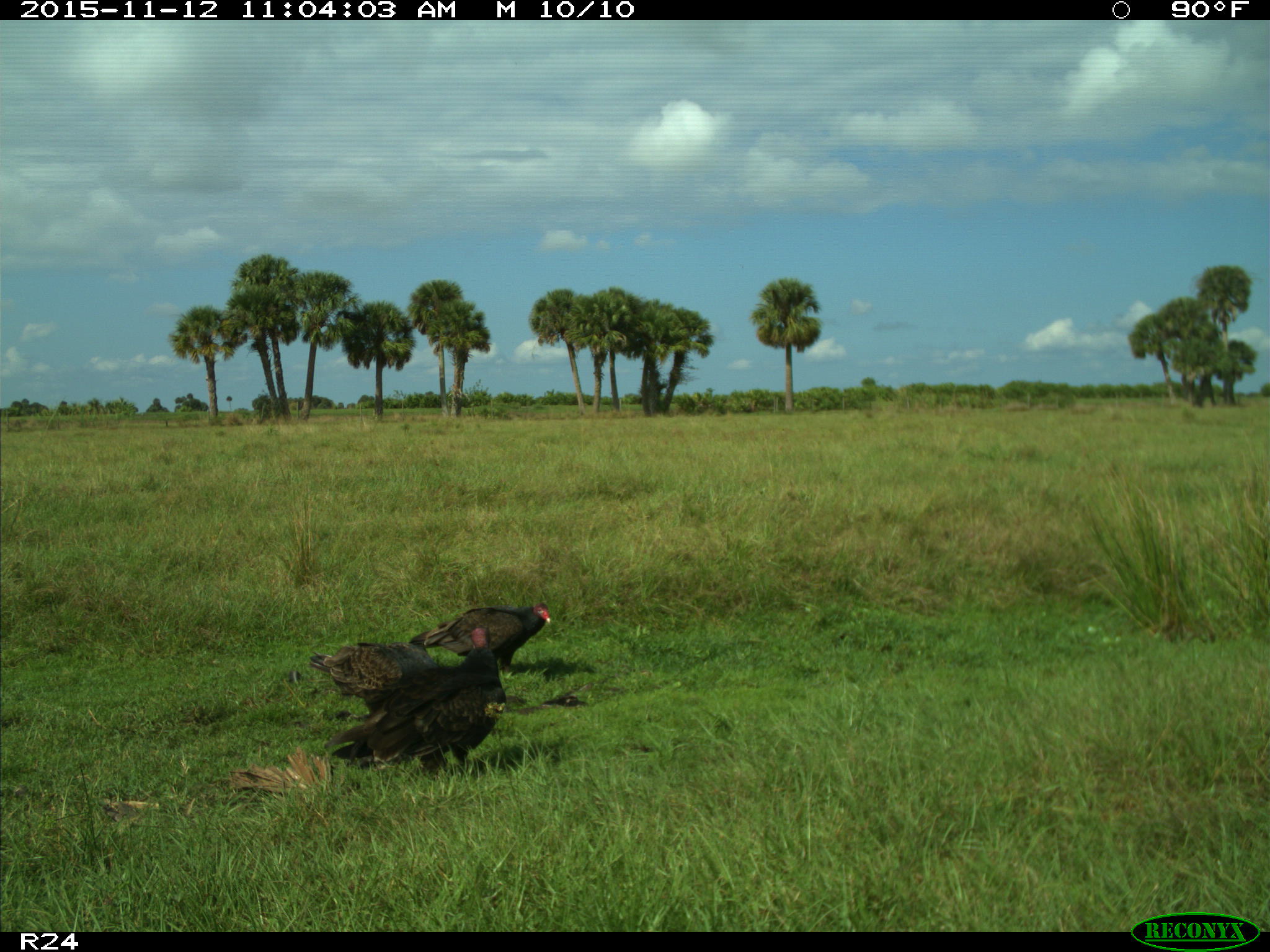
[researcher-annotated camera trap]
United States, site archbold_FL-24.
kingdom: Animalia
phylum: Chordata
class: Aves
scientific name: Aves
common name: birds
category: unidentified bird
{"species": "unidentified bird (birds) (Aves)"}